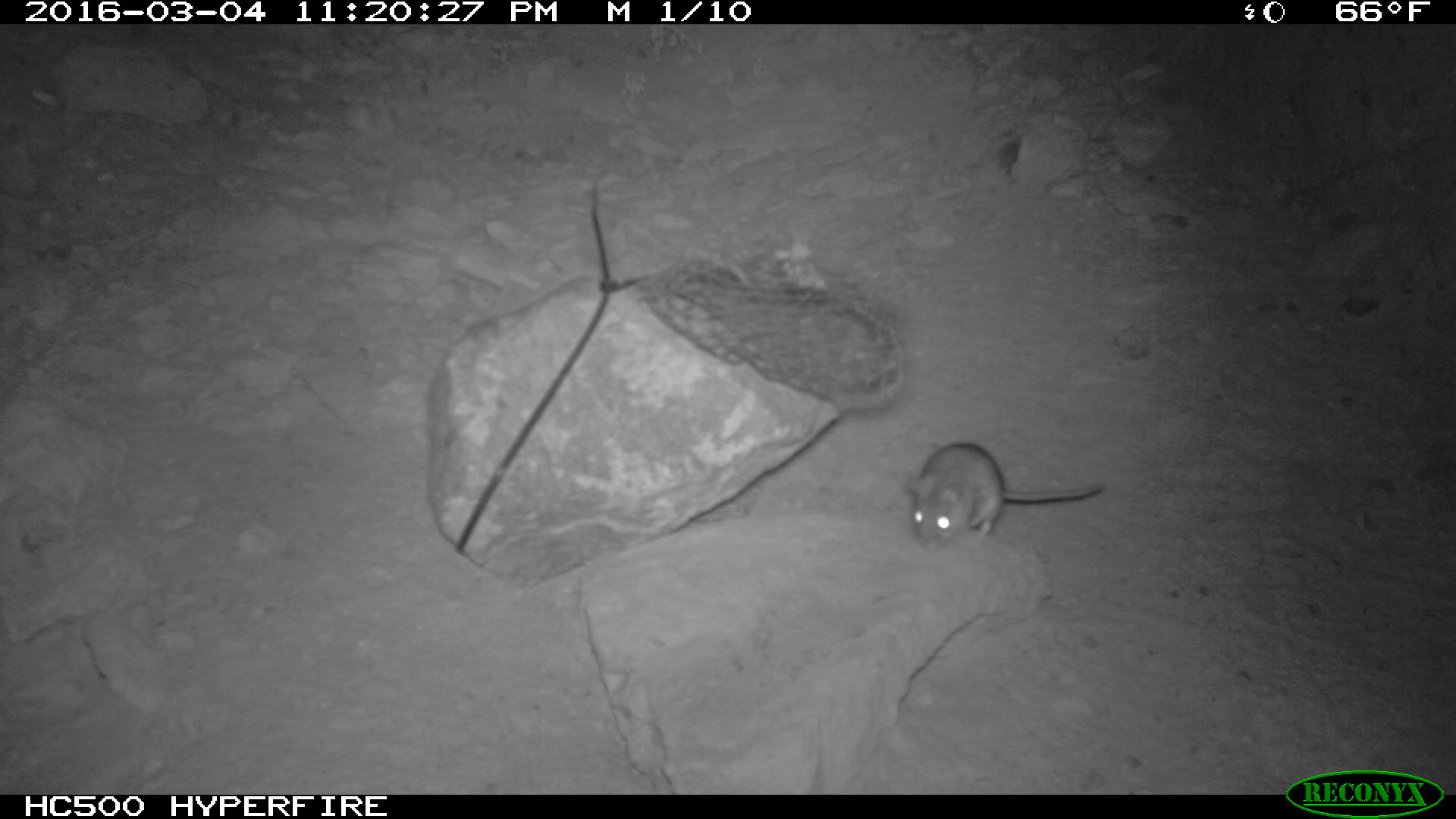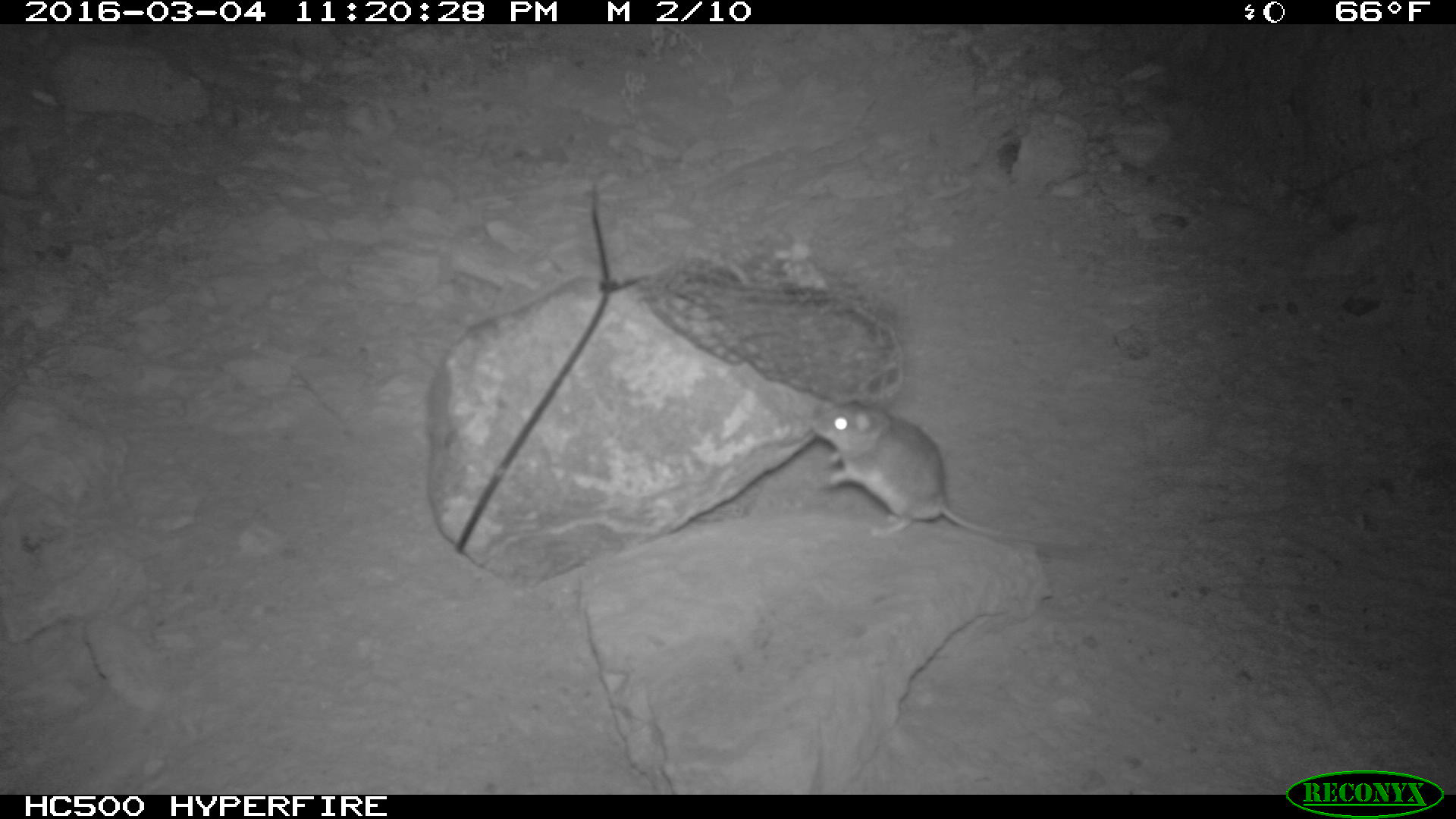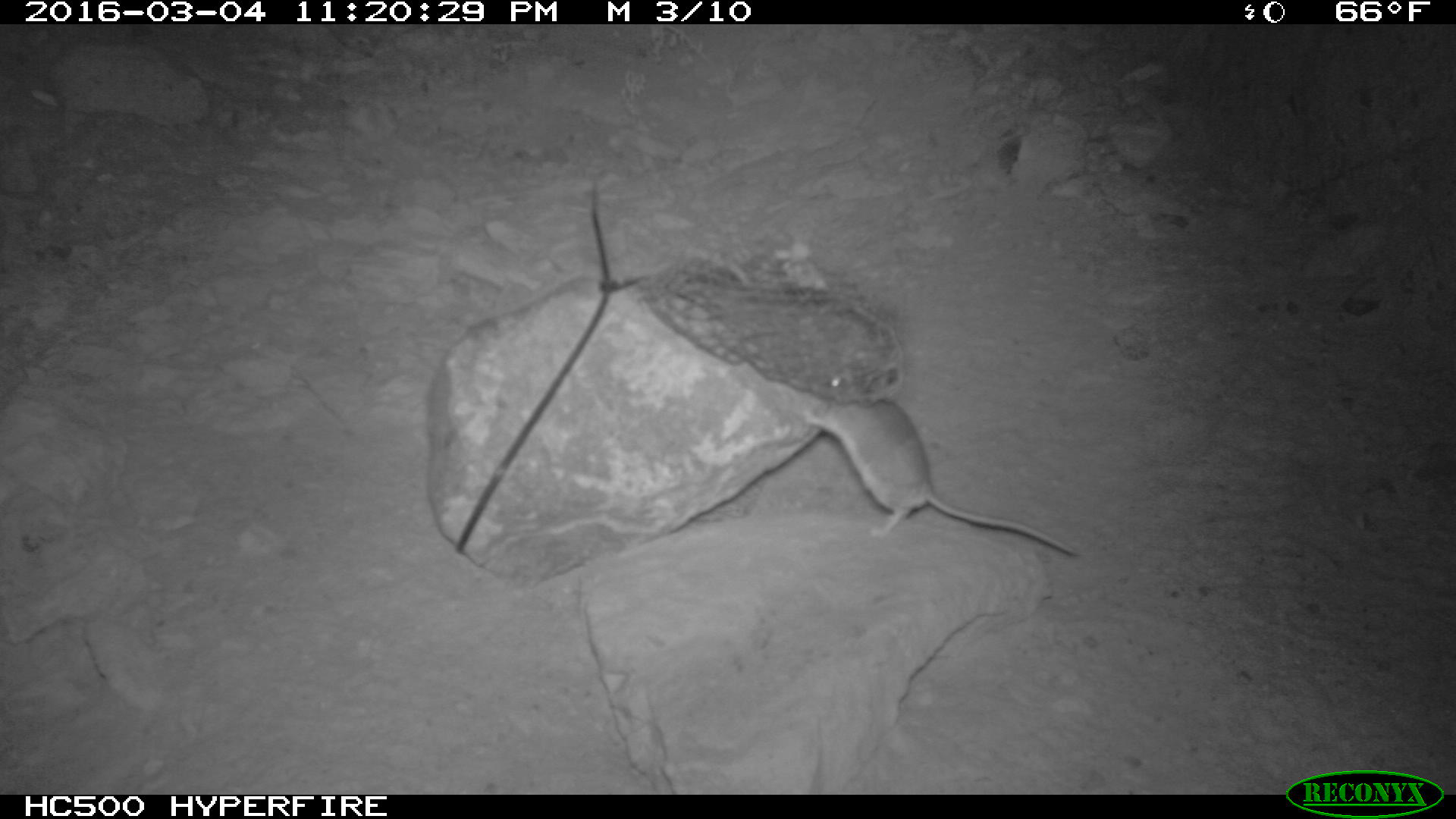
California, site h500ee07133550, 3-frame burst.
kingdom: Animalia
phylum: Chordata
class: Mammalia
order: Rodentia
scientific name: Rodentia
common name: rodent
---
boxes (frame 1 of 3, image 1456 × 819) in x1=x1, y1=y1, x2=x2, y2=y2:
rodent: x1=902, y1=439, x2=1103, y2=549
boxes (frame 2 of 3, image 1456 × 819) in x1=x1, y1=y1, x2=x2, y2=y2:
rodent: x1=810, y1=397, x2=1048, y2=548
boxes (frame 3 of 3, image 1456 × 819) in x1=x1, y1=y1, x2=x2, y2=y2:
rodent: x1=802, y1=366, x2=1081, y2=555